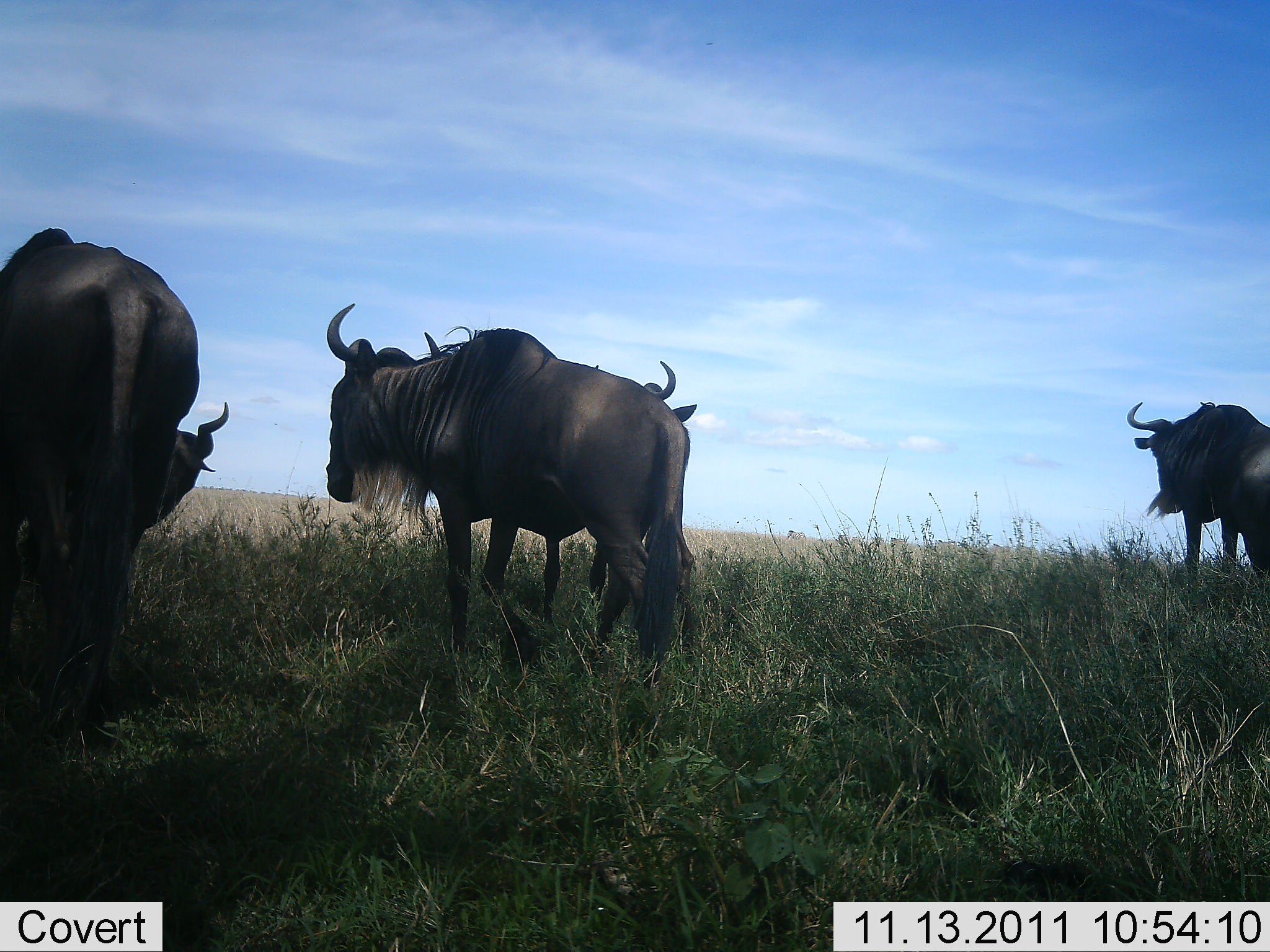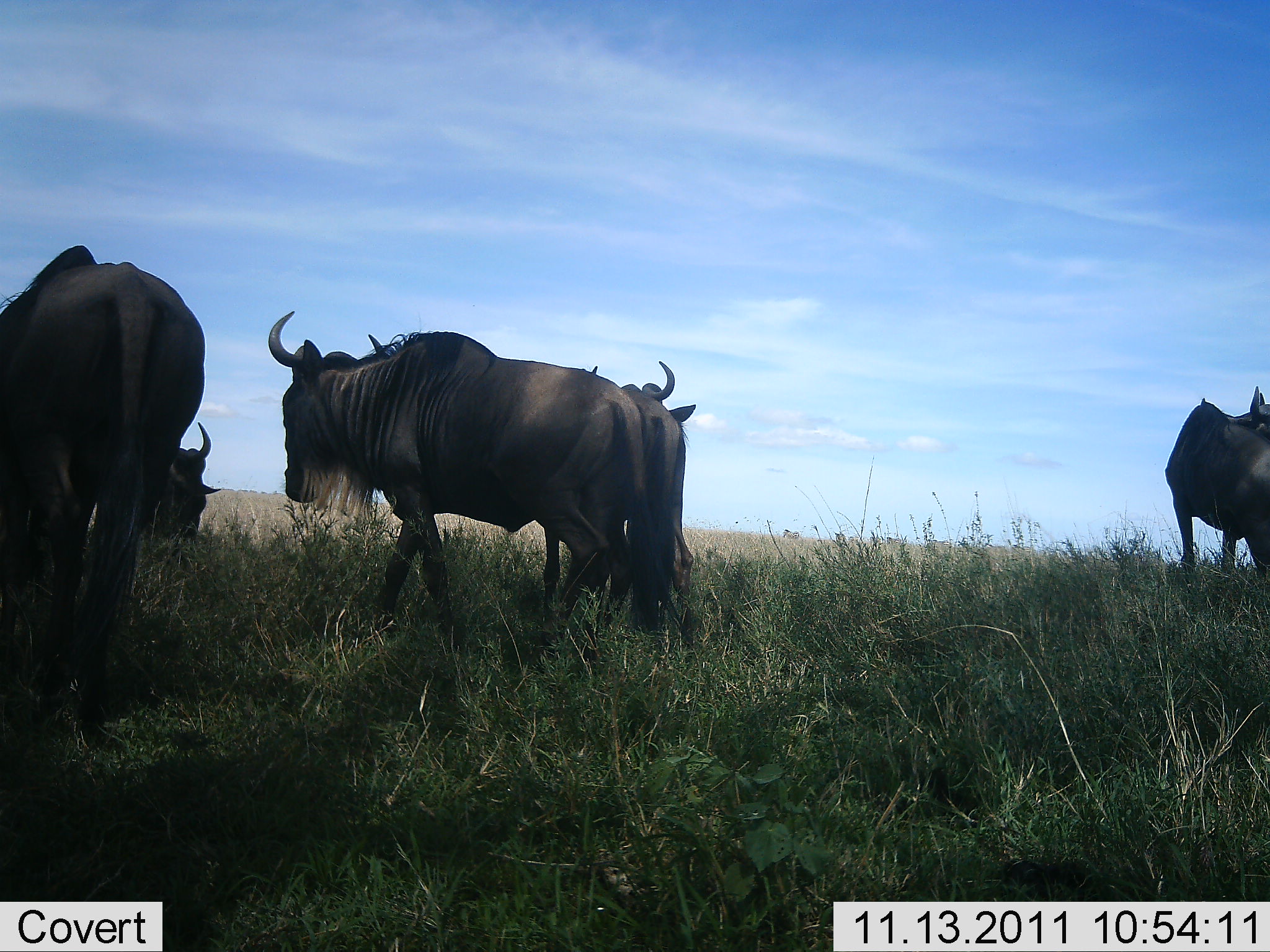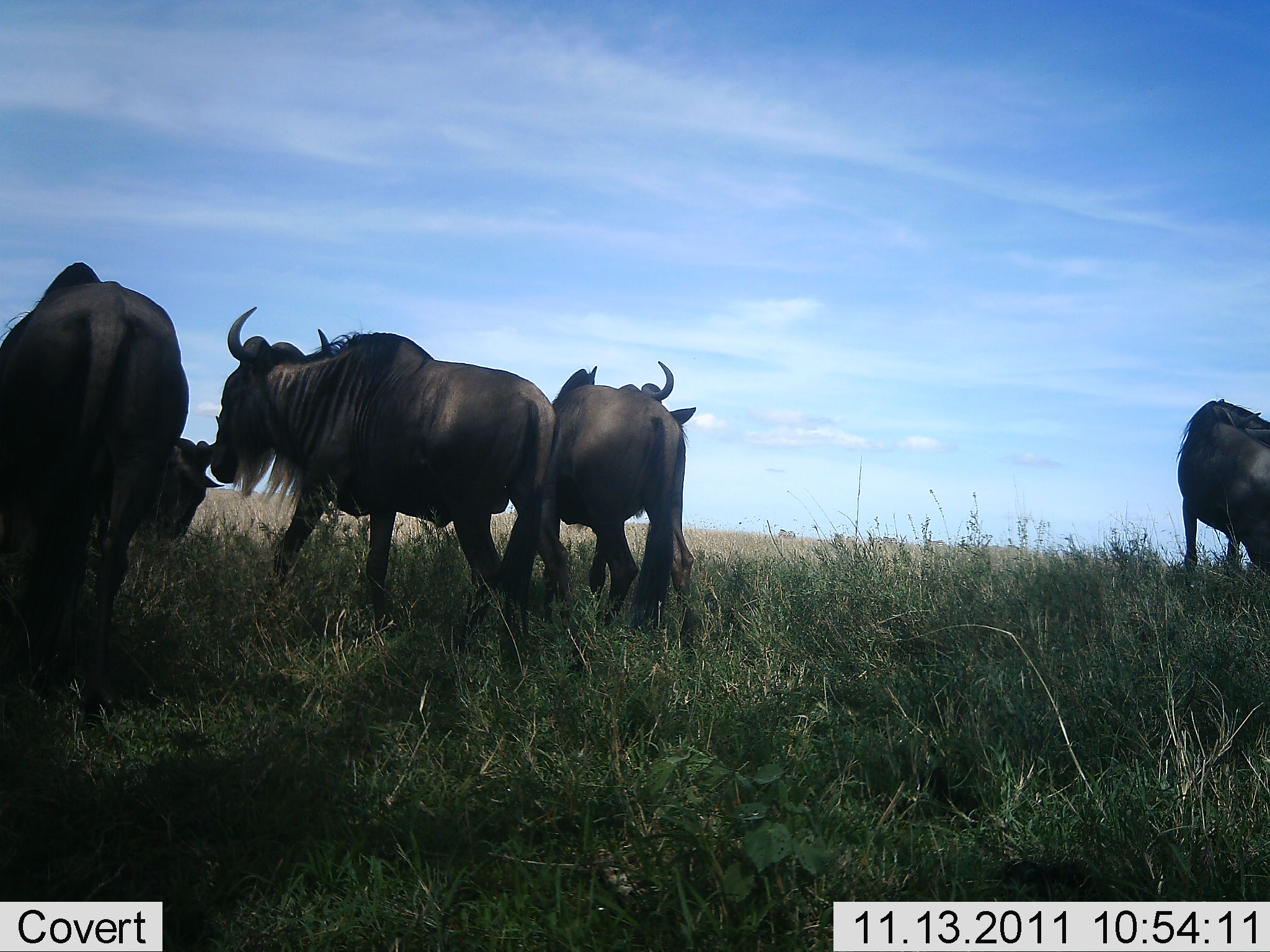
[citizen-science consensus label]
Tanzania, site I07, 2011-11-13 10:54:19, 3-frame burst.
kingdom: Animalia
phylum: Chordata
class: Mammalia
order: Artiodactyla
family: Bovidae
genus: Connochaetes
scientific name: Connochaetes taurinus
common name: blue wildebeest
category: wildebeest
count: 4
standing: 62%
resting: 0%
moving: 62%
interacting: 0%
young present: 0%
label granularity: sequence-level